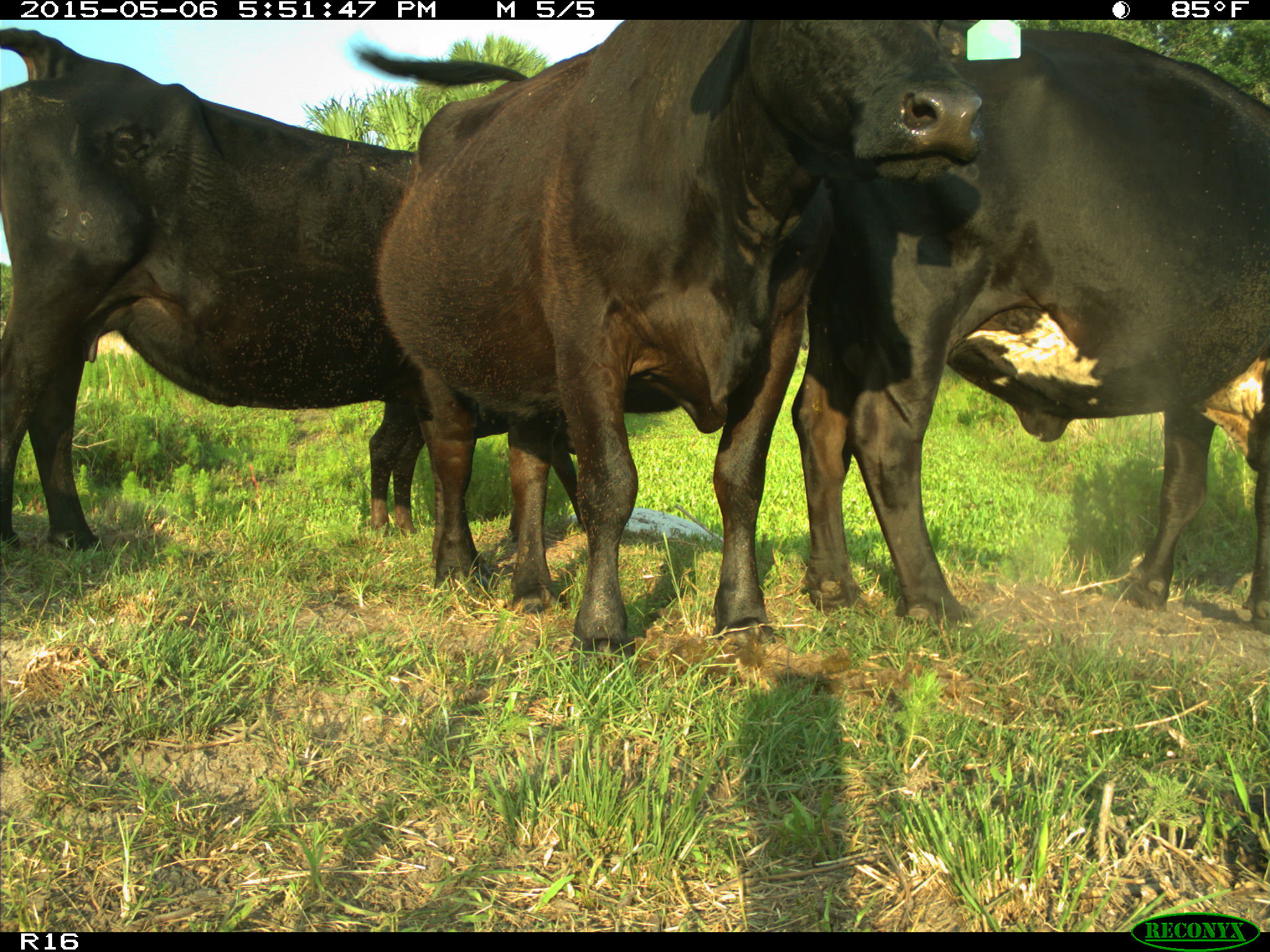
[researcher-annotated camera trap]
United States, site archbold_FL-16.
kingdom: Animalia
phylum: Chordata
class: Mammalia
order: Artiodactyla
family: Bovidae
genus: Bos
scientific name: Bos taurus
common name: domestic cow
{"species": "Bos taurus (domestic cow)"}